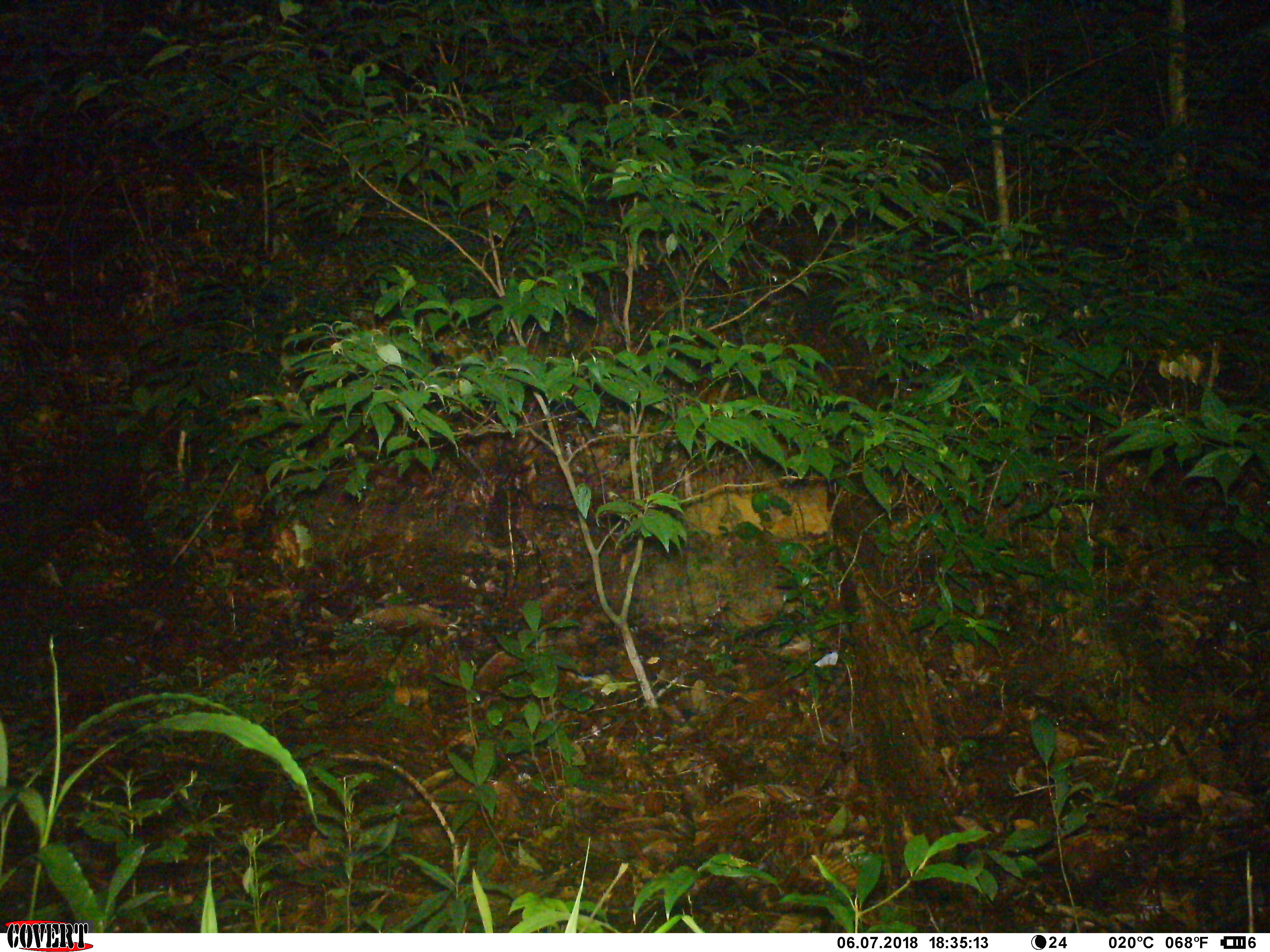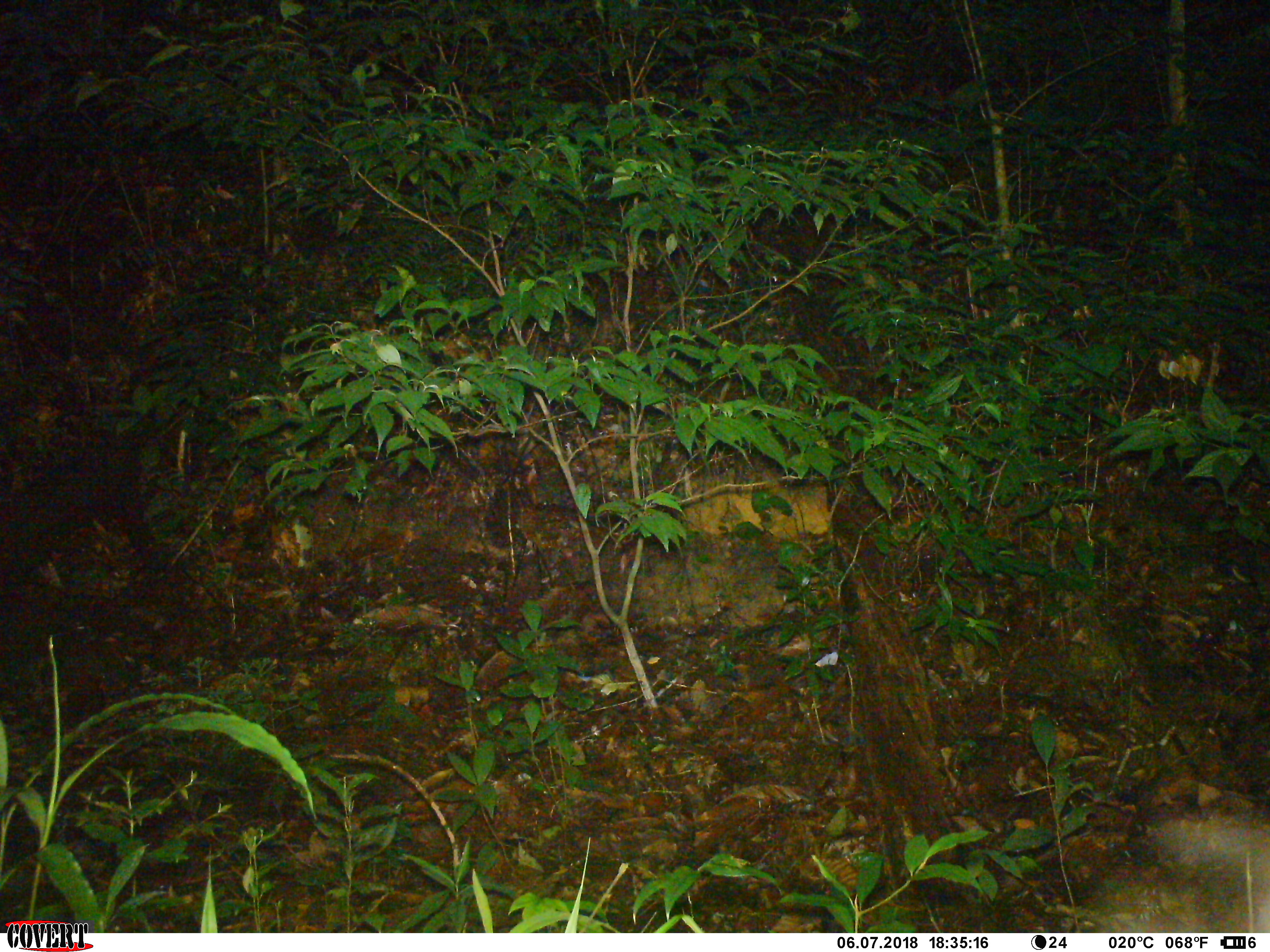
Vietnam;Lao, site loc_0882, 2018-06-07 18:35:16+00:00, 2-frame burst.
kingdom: Animalia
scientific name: Animalia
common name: animal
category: unidentified animal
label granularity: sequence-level